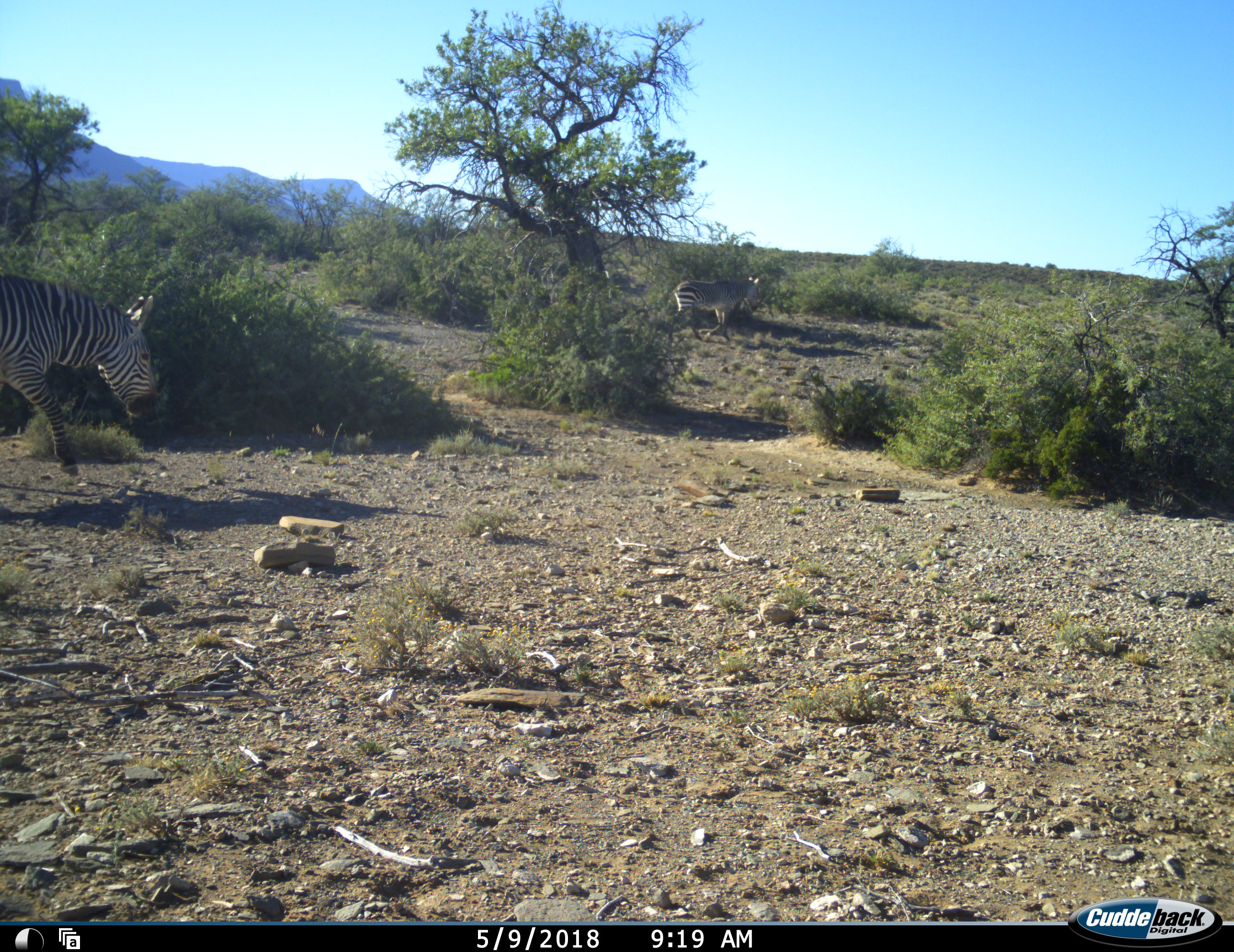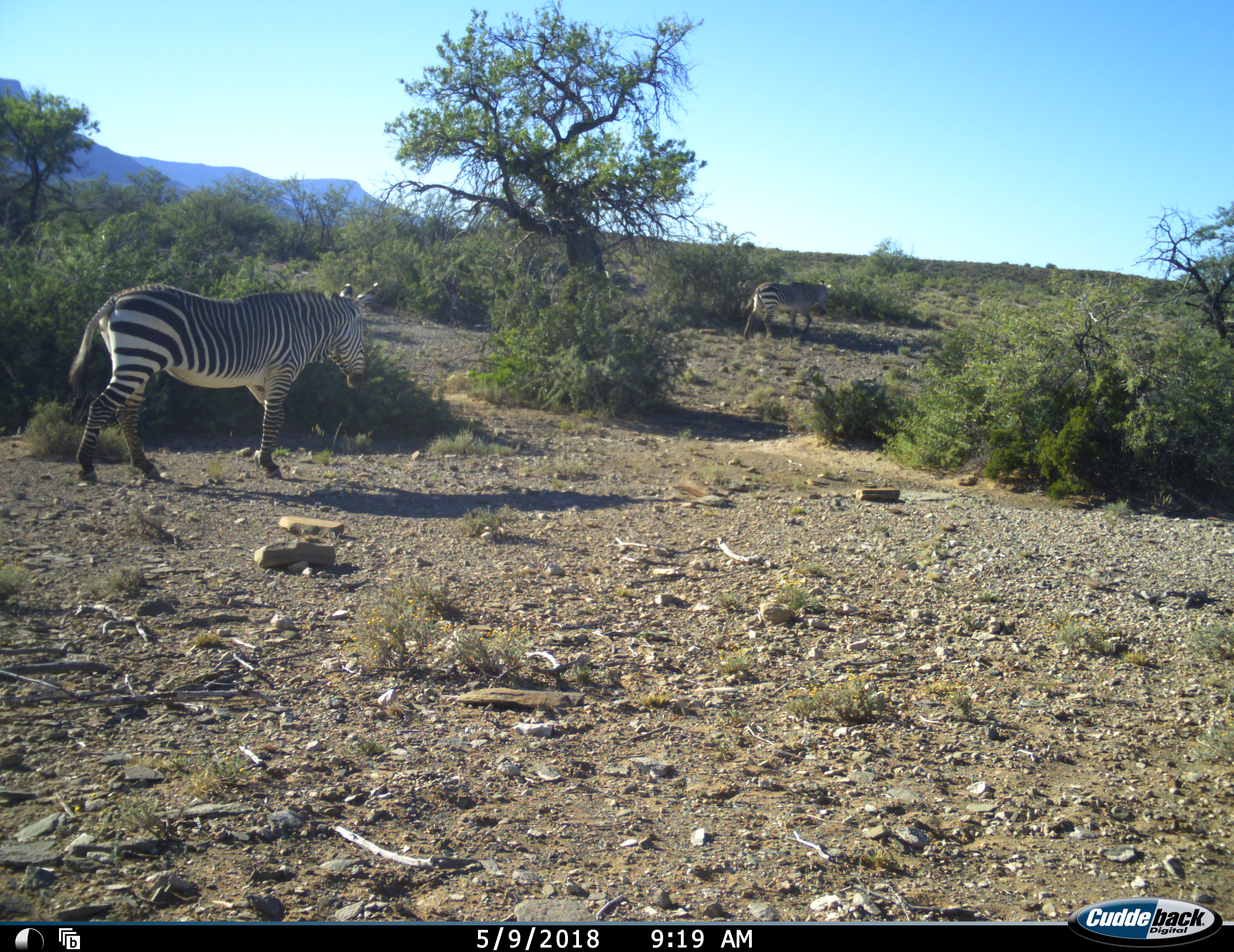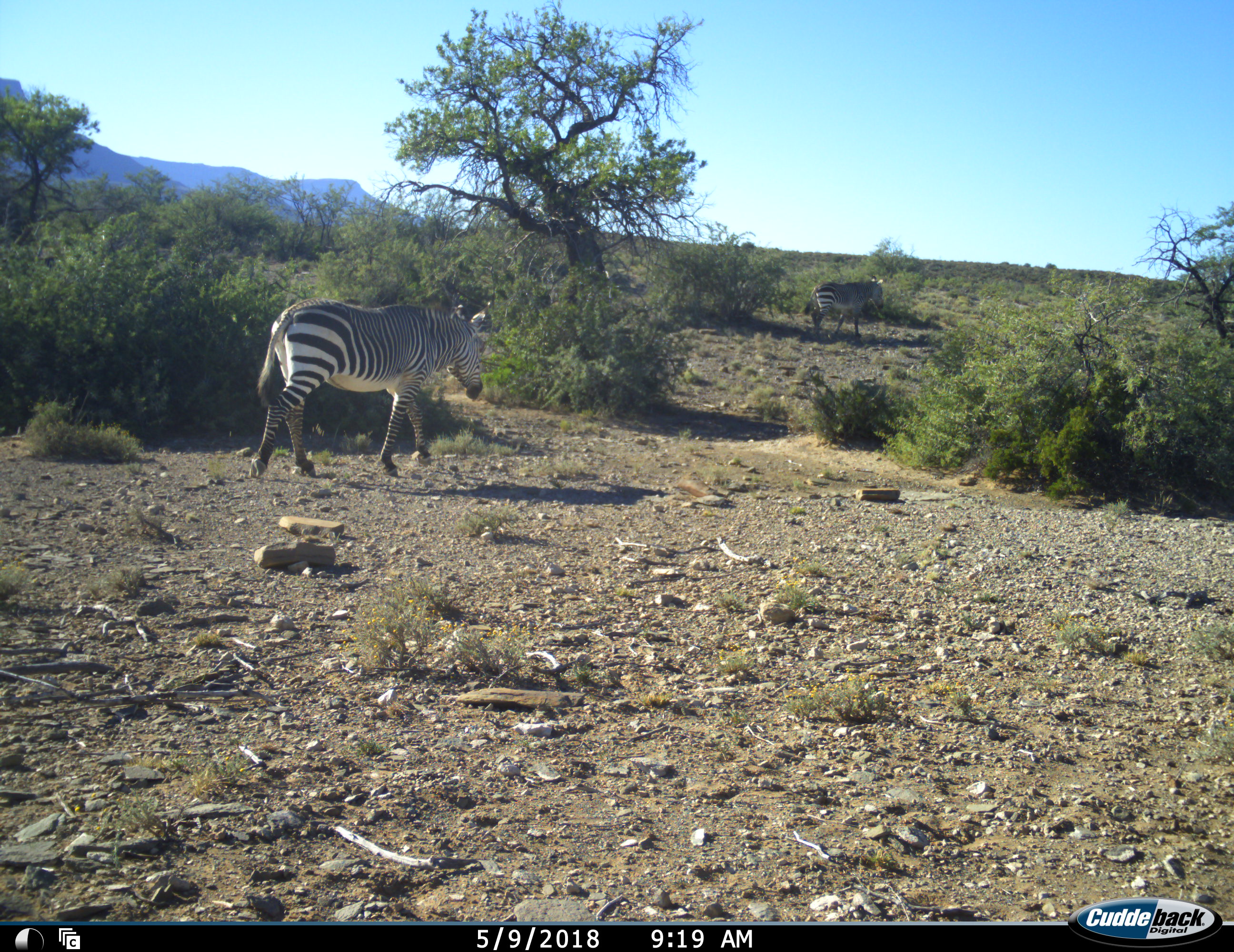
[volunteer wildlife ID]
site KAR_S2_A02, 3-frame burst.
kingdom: Animalia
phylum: Chordata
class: Mammalia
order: Perissodactyla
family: Equidae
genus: Equus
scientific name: Equus zebra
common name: mountain zebra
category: zebramountain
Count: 2.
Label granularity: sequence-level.